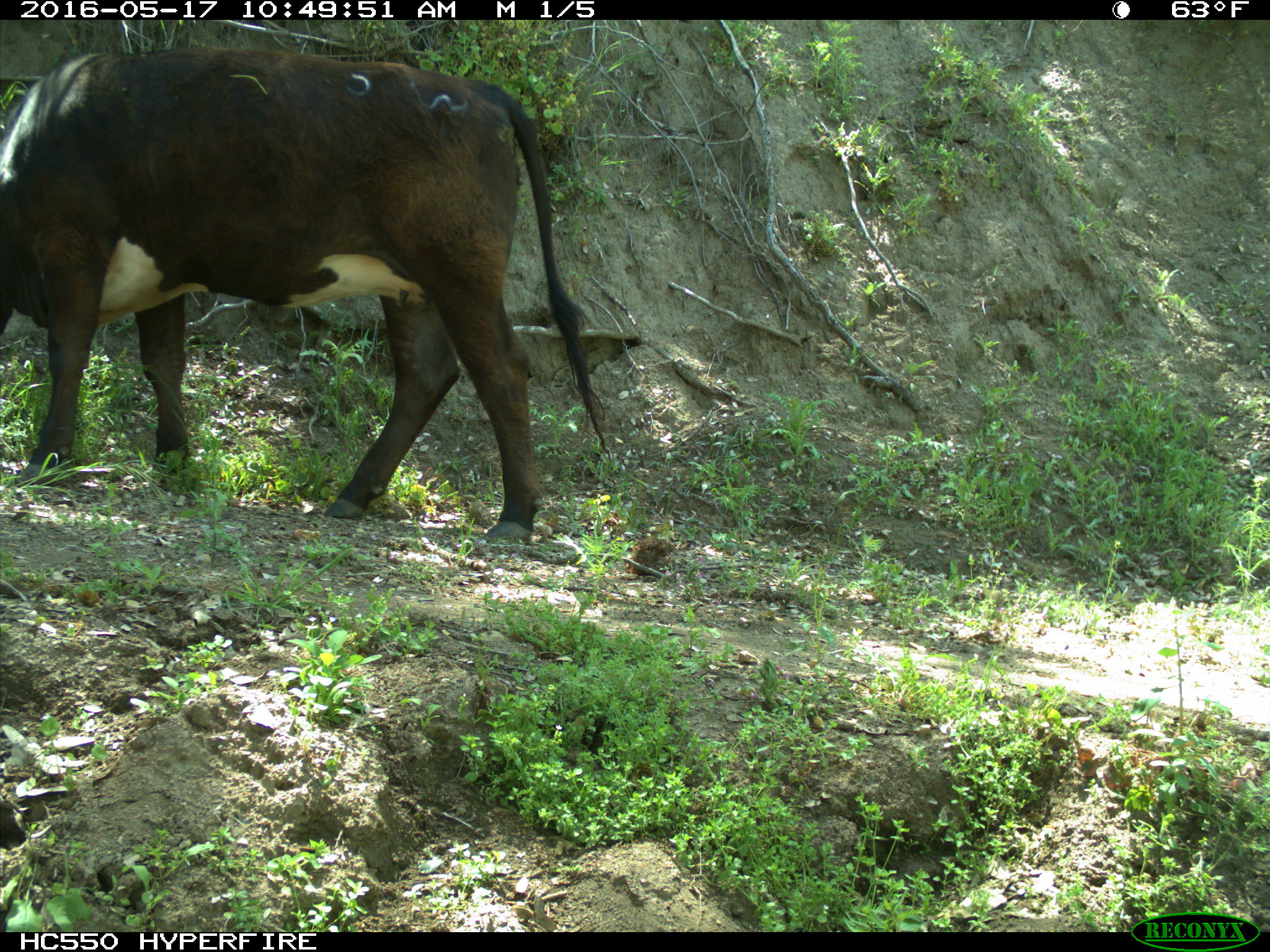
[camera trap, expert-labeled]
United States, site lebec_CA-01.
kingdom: Animalia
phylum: Chordata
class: Mammalia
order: Artiodactyla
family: Bovidae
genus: Bos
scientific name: Bos taurus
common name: domestic cow